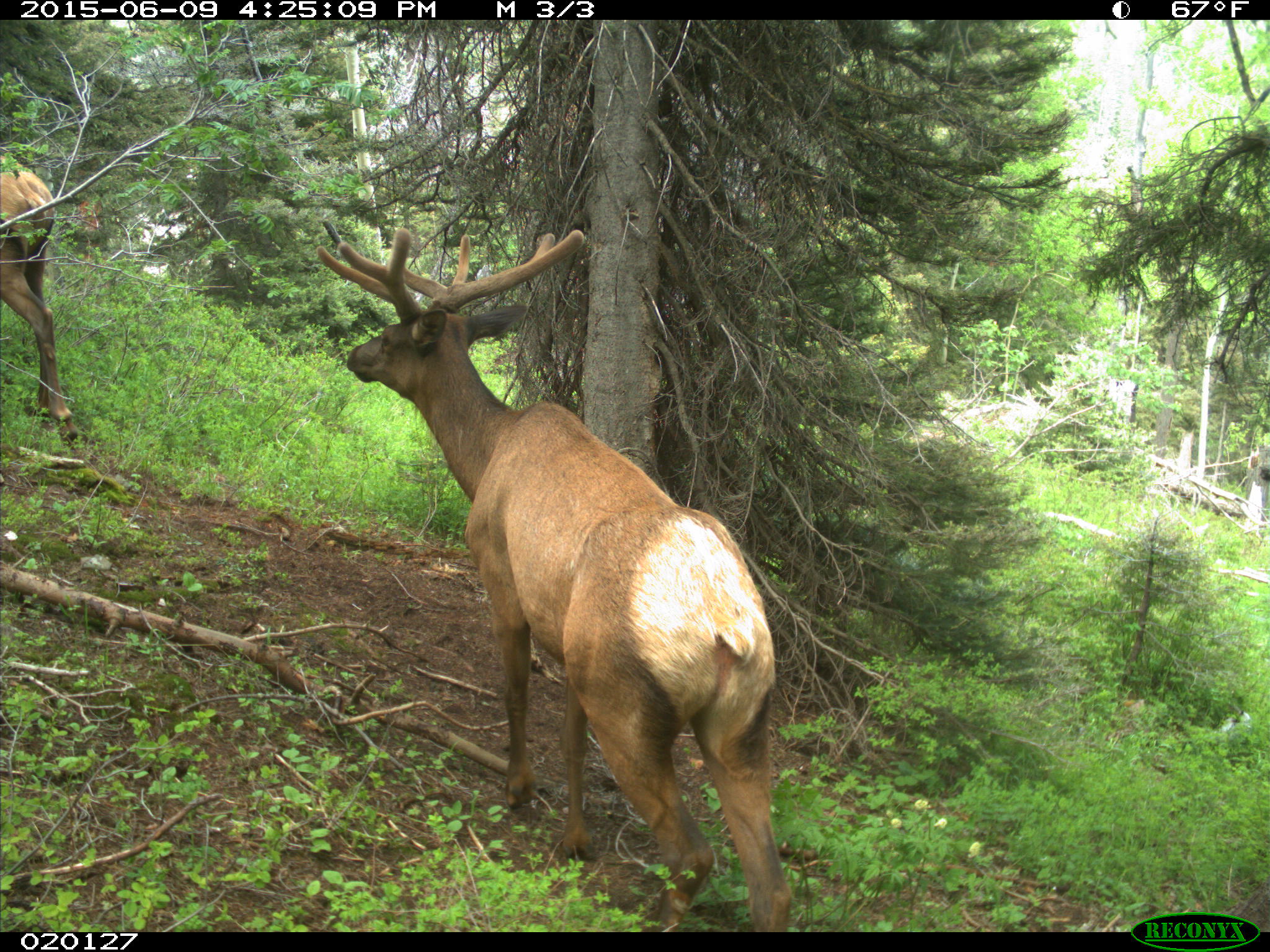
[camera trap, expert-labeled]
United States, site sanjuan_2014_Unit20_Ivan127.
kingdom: Animalia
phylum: Chordata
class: Mammalia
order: Artiodactyla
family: Cervidae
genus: Cervus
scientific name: Cervus elaphus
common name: red deer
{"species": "Cervus elaphus (red deer)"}